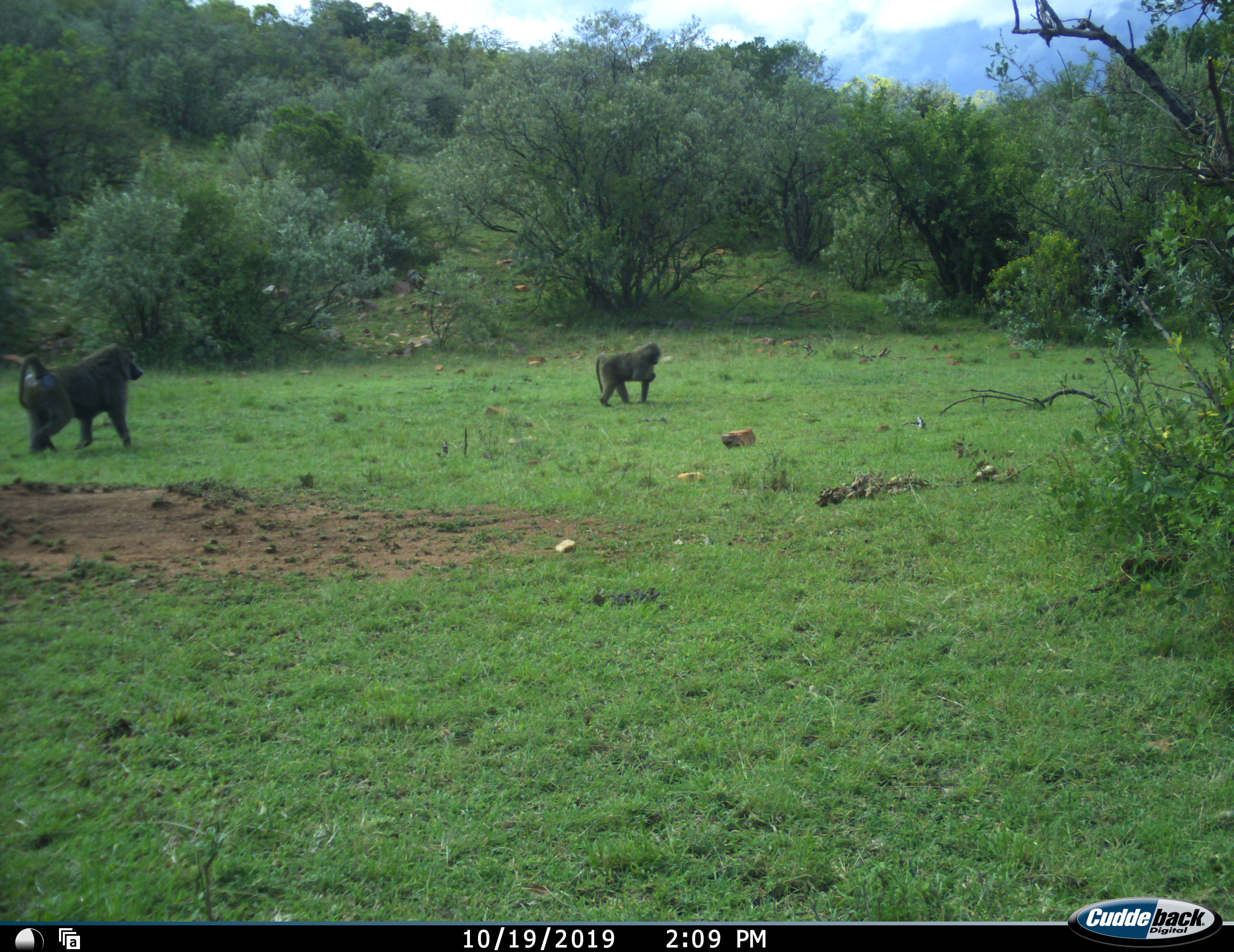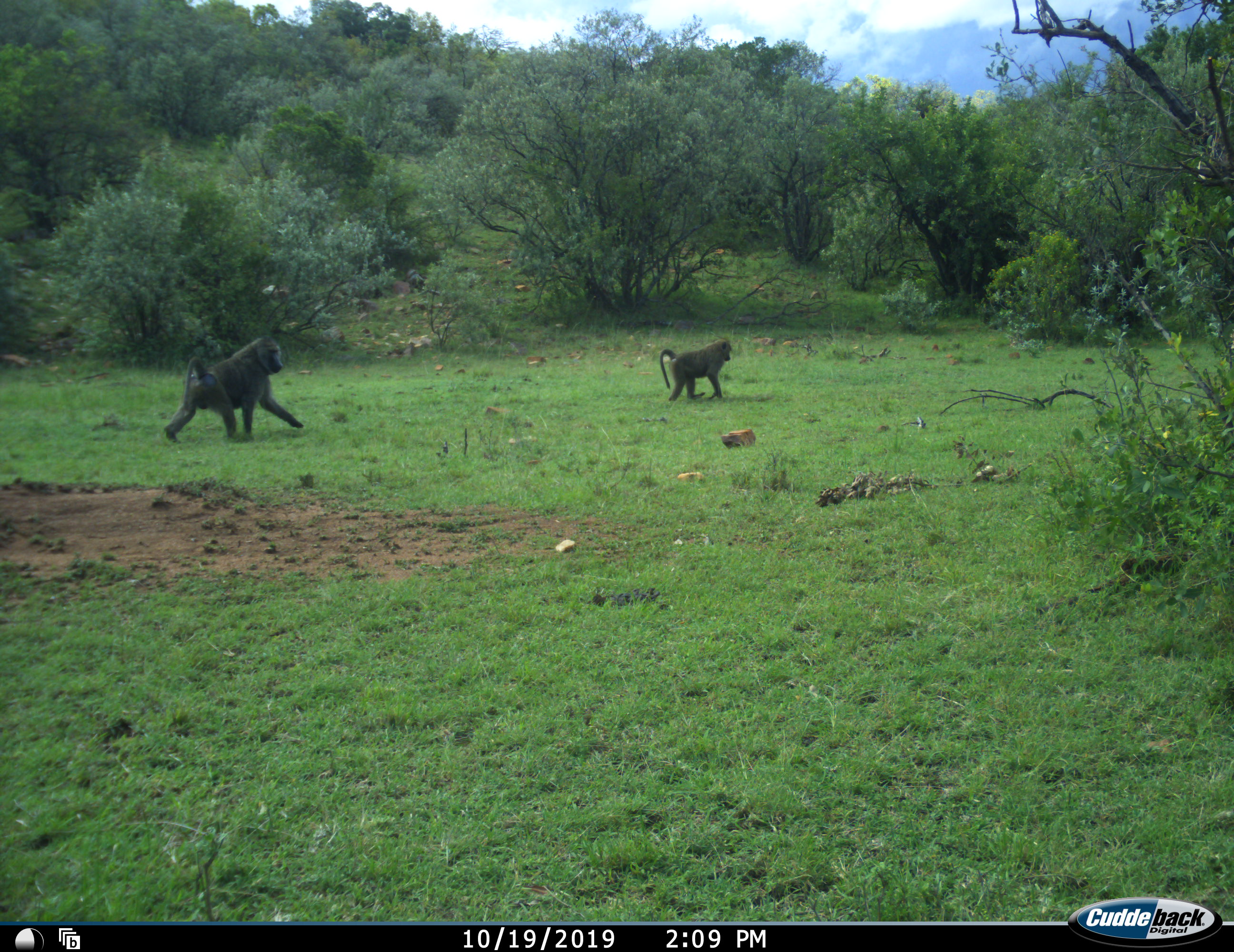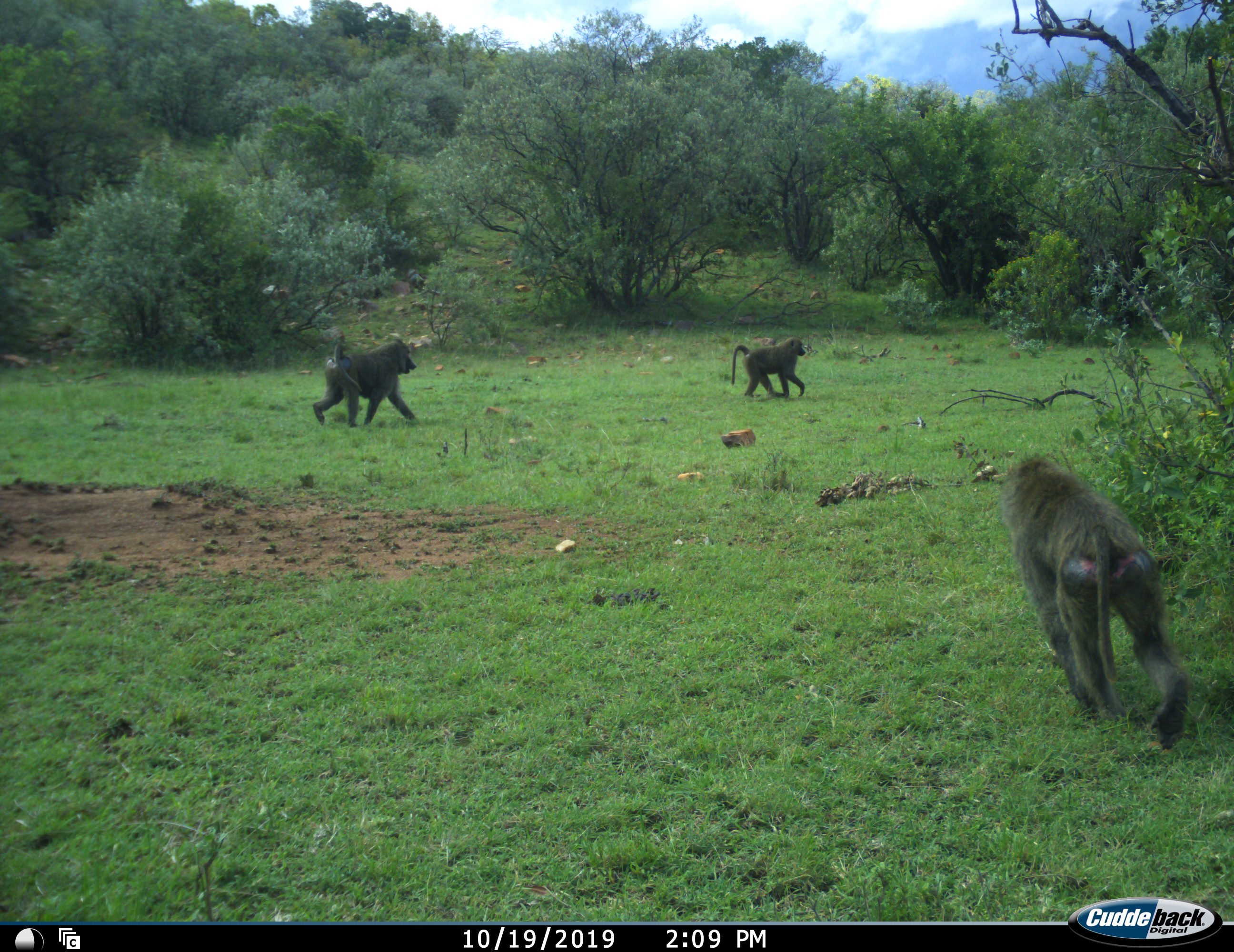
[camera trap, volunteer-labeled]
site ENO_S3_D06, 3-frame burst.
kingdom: Animalia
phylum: Chordata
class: Mammalia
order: Primates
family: Cercopithecidae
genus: Papio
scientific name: Papio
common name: baboon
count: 3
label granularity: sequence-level